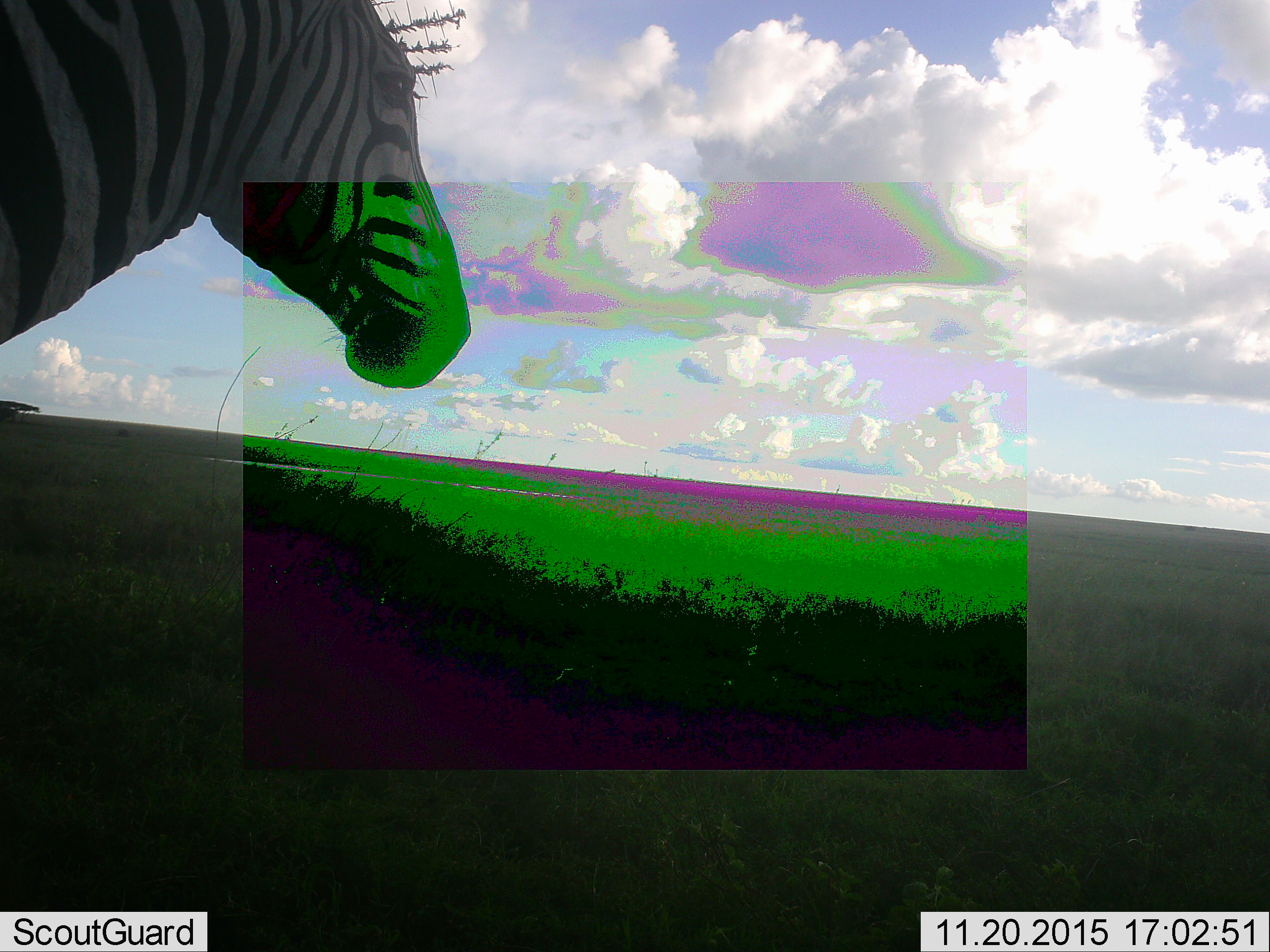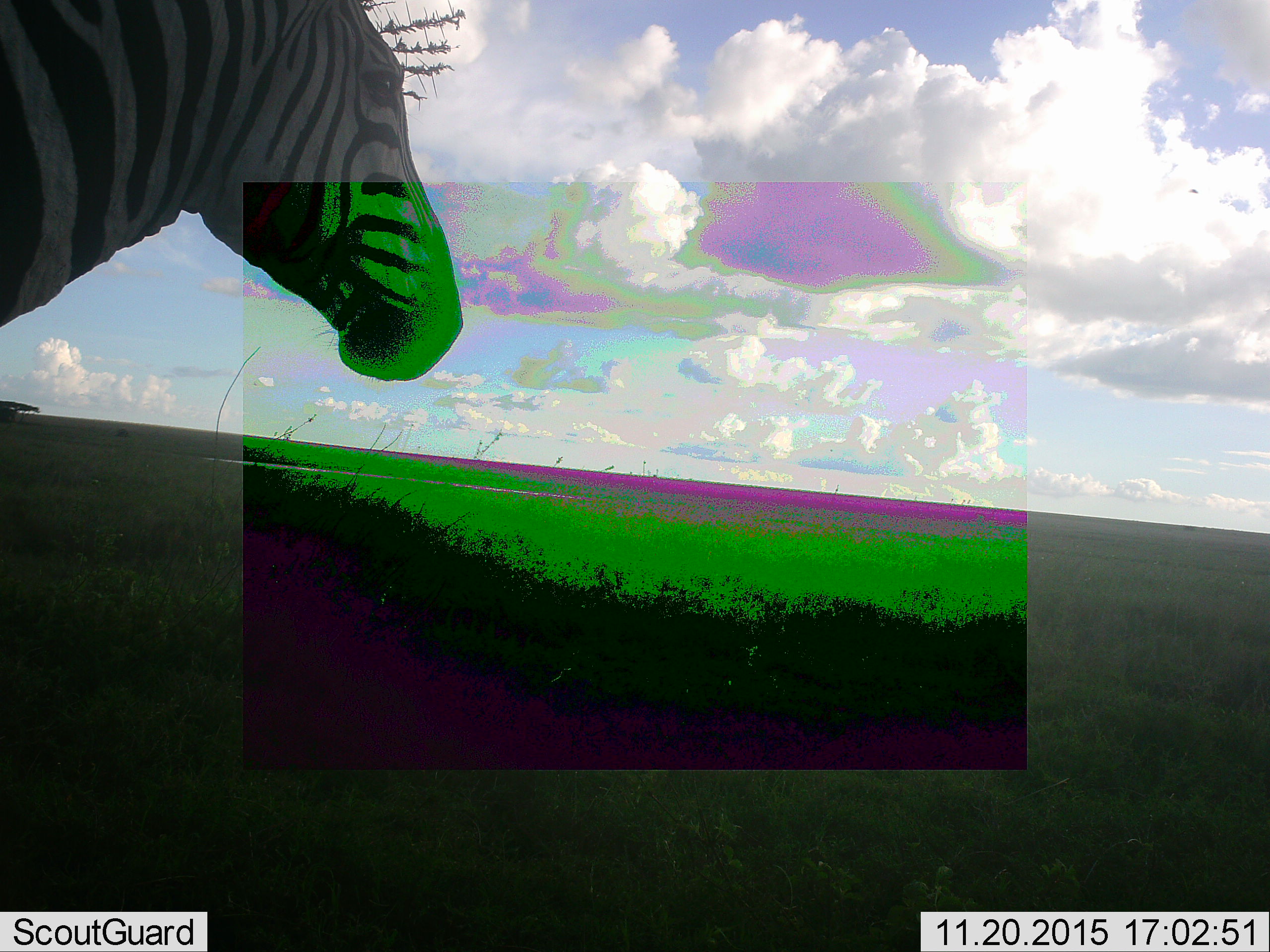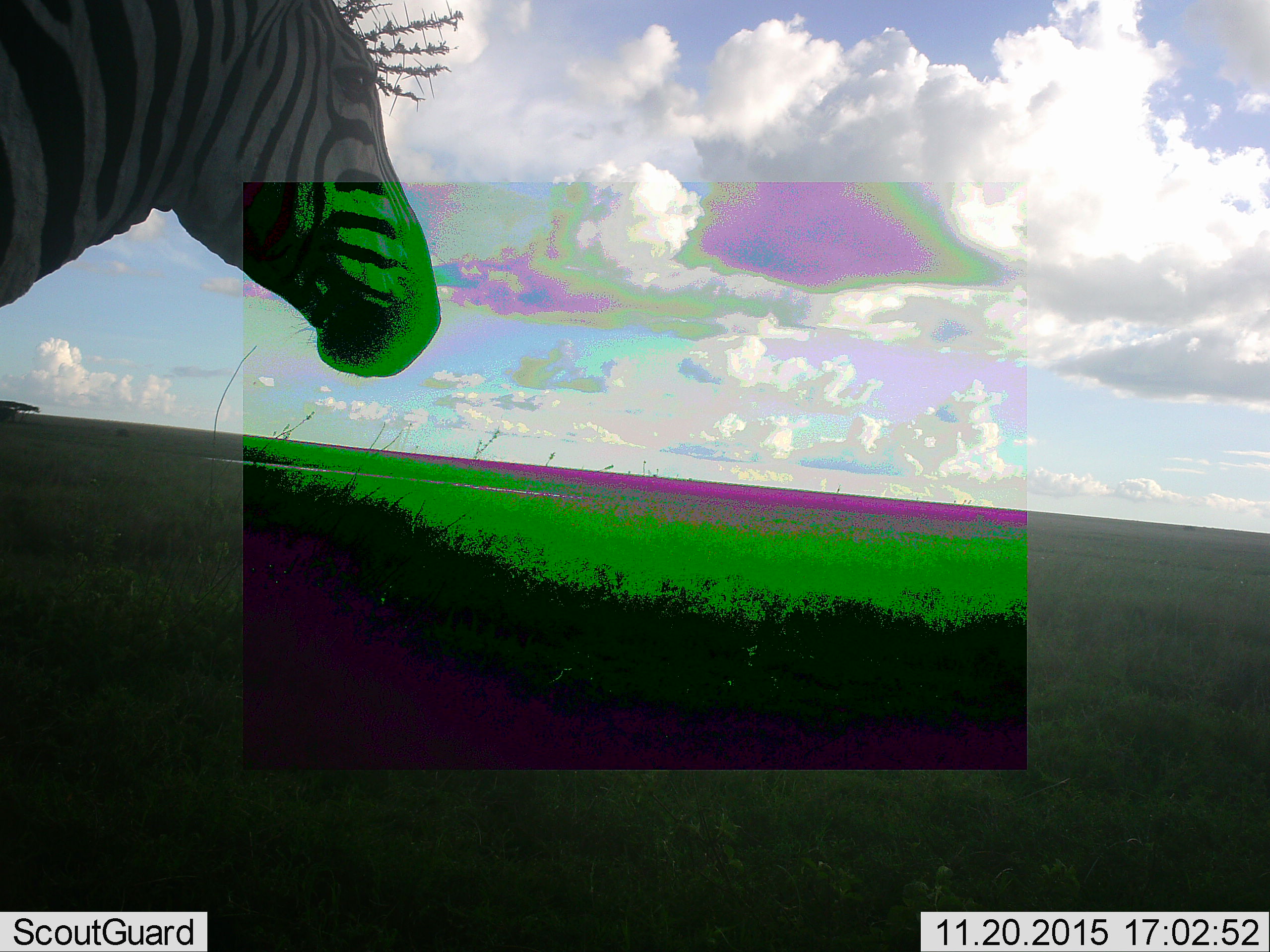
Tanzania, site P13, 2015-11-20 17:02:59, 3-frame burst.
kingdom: Animalia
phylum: Chordata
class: Mammalia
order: Perissodactyla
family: Equidae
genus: Equus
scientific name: Equus quagga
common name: plains zebra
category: zebra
Zebra (plains zebra) (Equus quagga), count 1. Behavior (volunteer vote fractions): standing 100%, resting 0%, moving 0%, interacting 0%. Young present (vote fraction): 0%. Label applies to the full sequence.